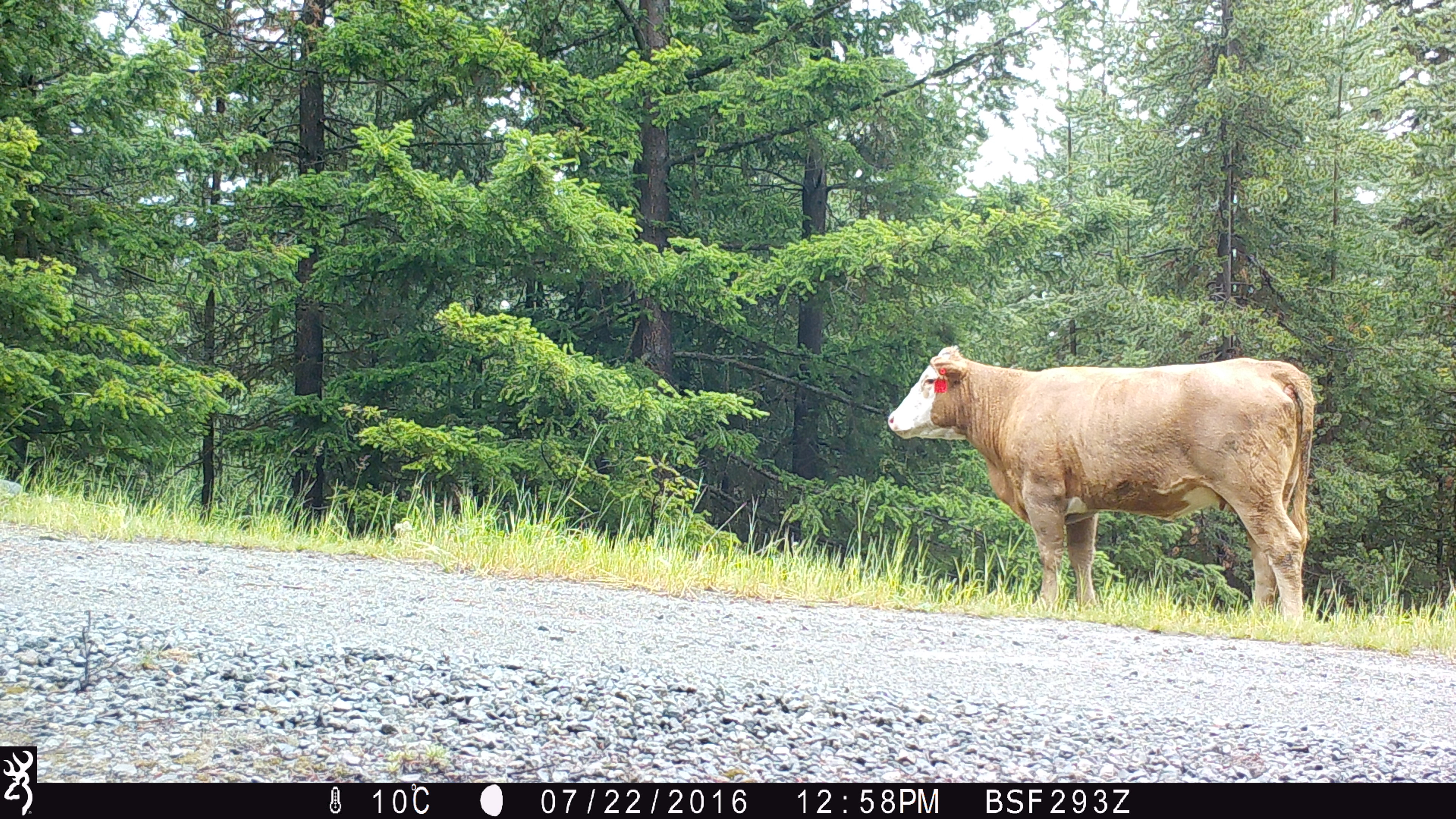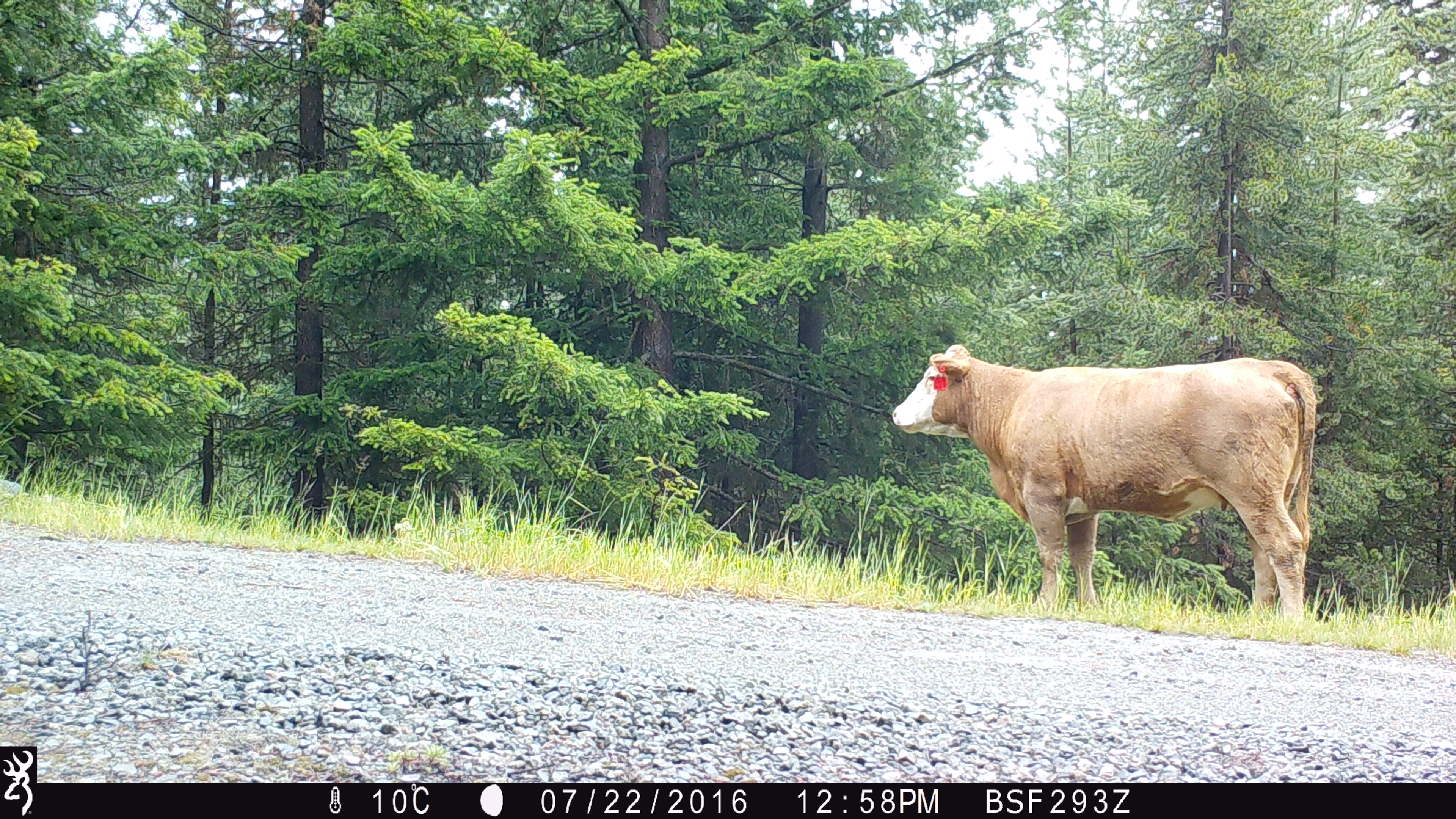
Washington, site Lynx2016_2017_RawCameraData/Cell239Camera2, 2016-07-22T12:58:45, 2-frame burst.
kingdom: Animalia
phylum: Chordata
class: Mammalia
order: Artiodactyla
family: Bovidae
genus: Bos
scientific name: Bos taurus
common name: domestic cattle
Domestic cattle (Bos taurus). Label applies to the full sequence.